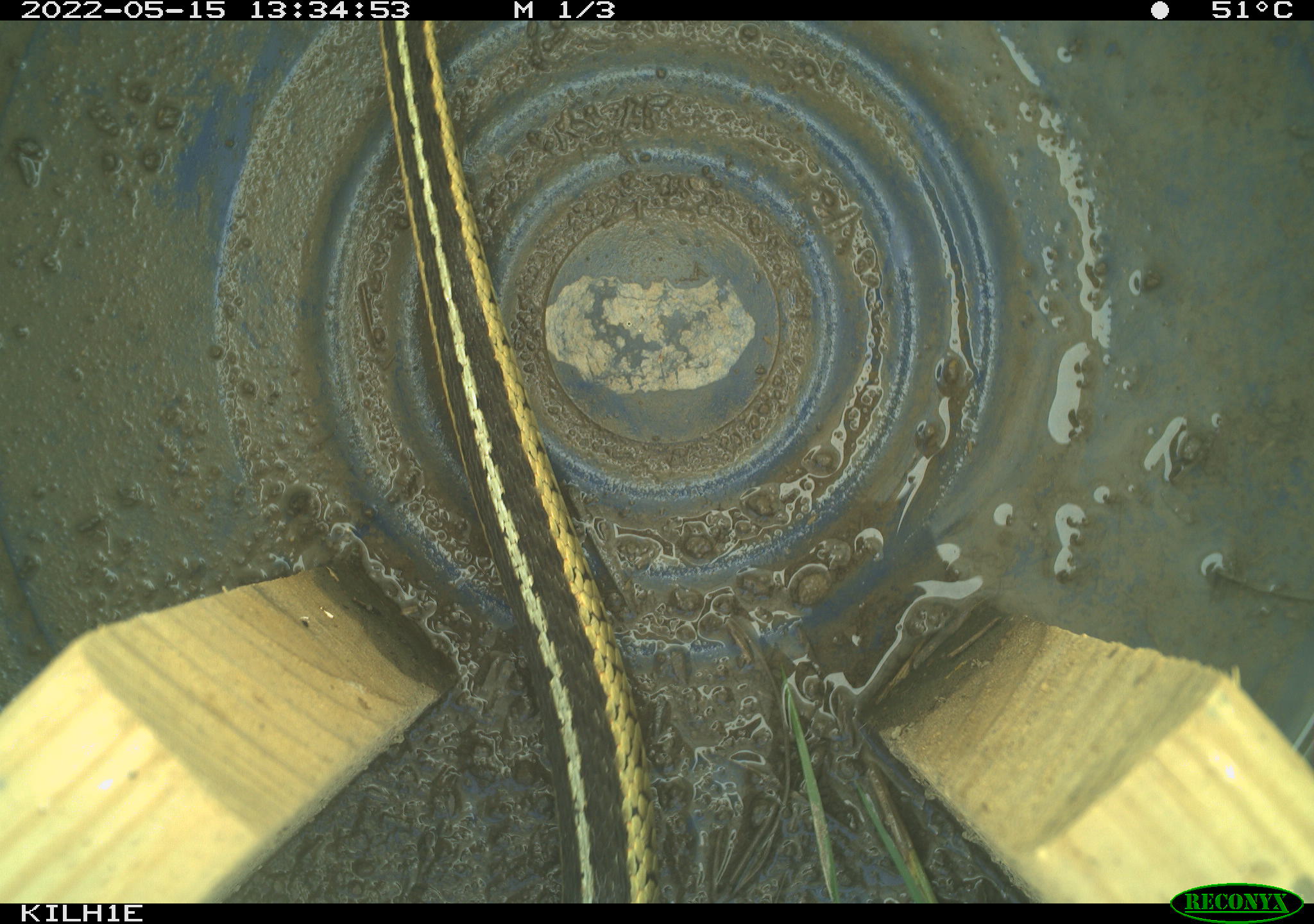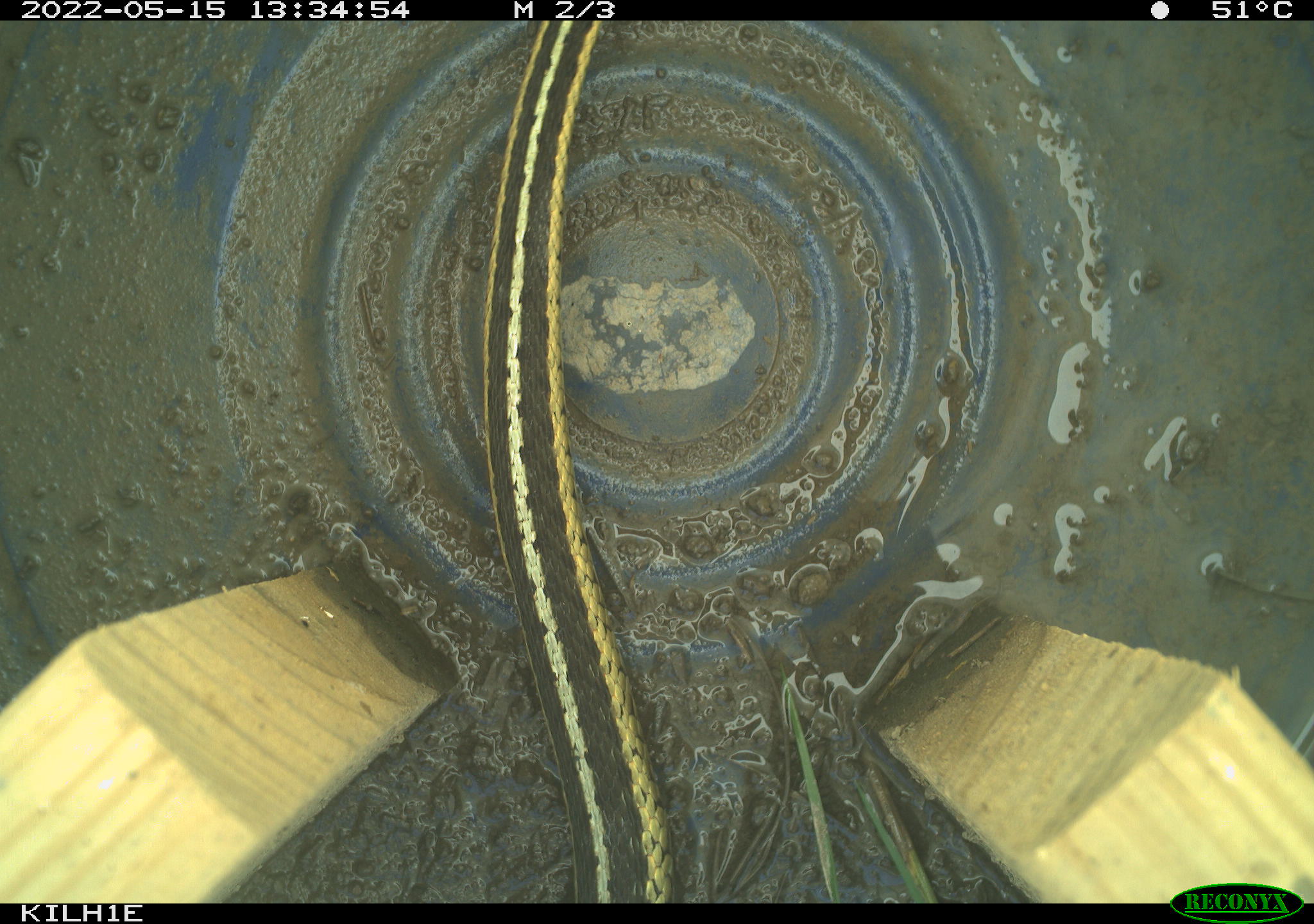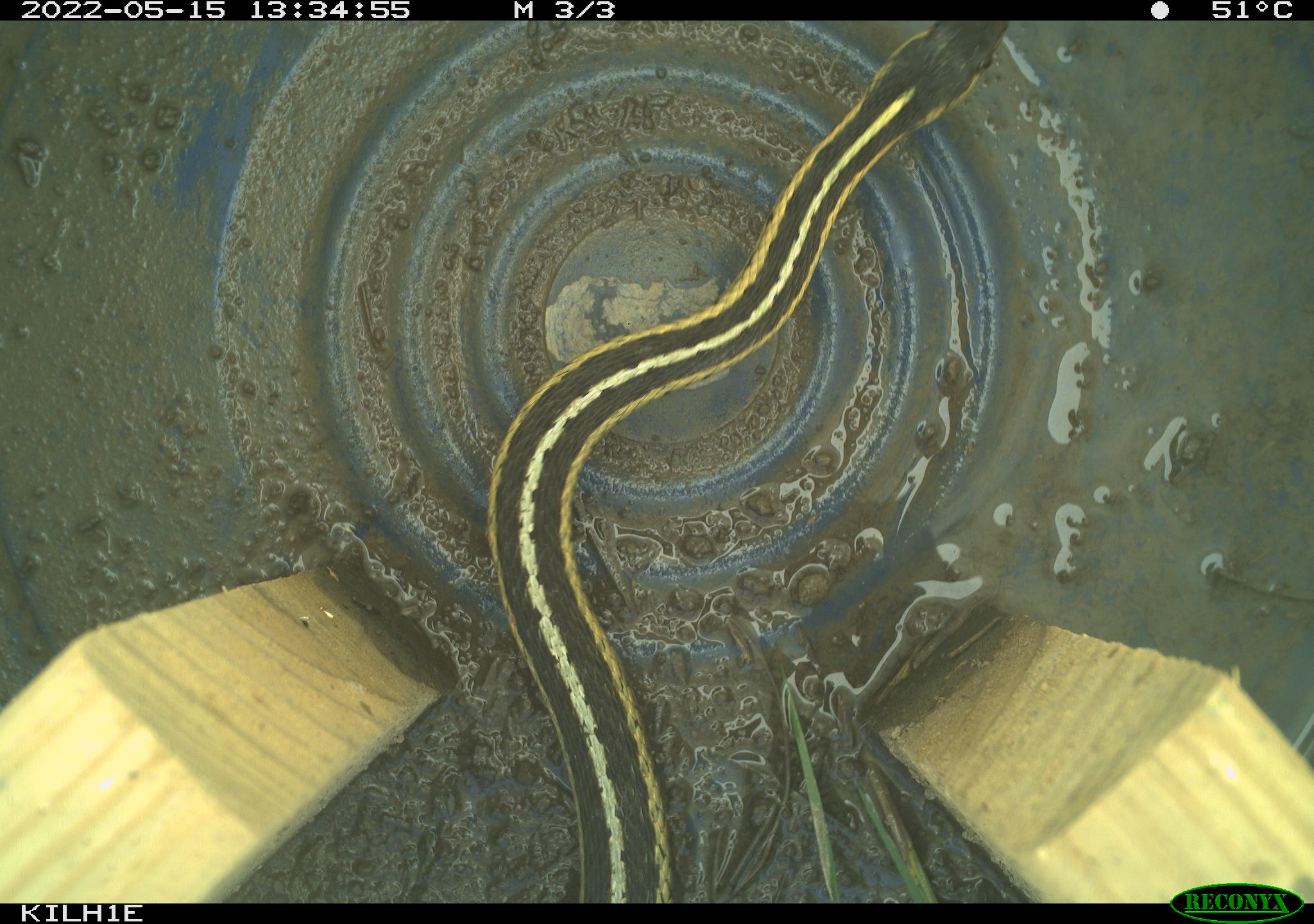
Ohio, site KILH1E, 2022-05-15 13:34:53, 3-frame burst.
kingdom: Animalia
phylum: Chordata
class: Reptilia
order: Squamata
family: Colubridae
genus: Thamnophis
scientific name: Thamnophis sirtalis sirtalis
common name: eastern gartersnake